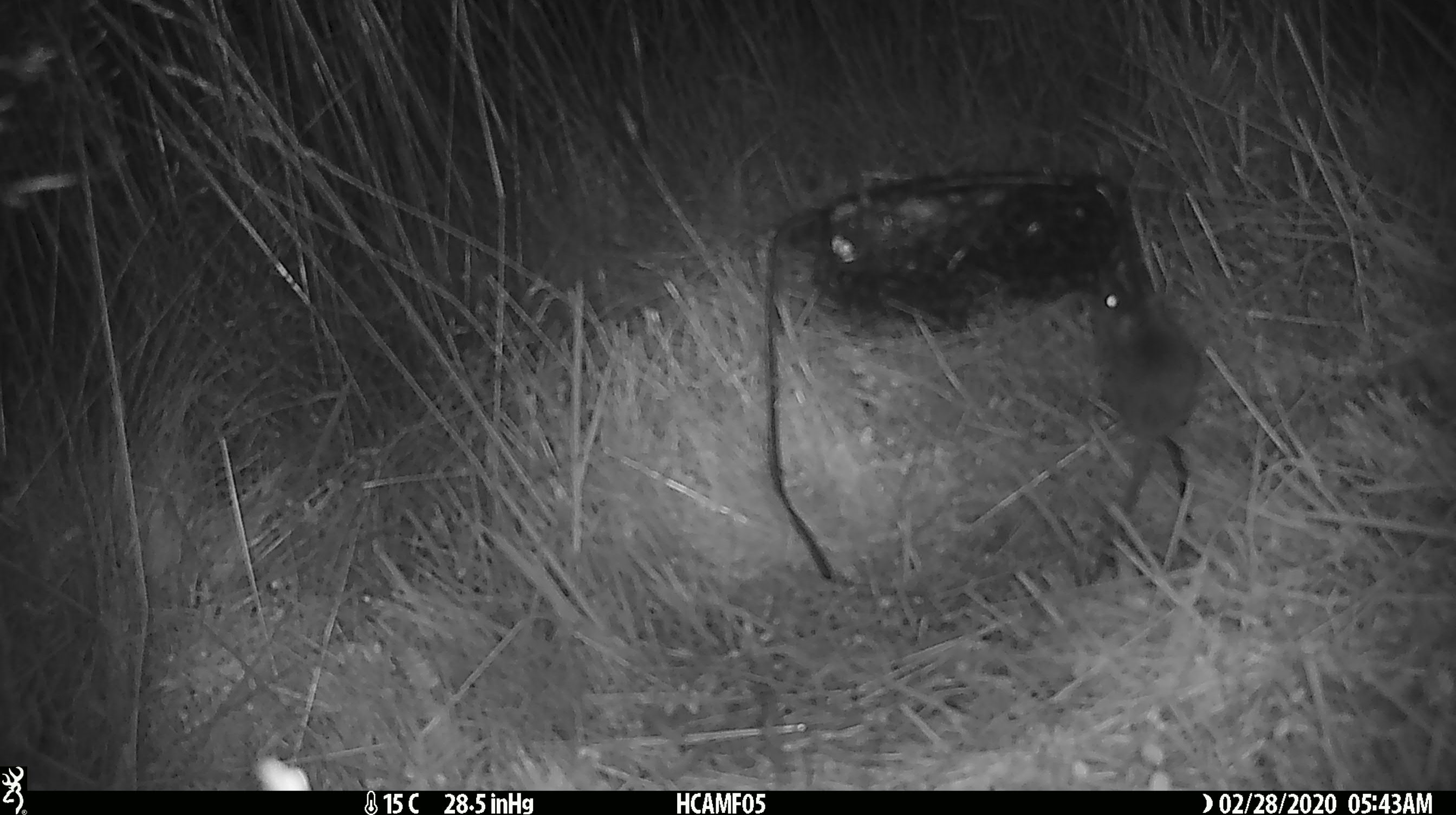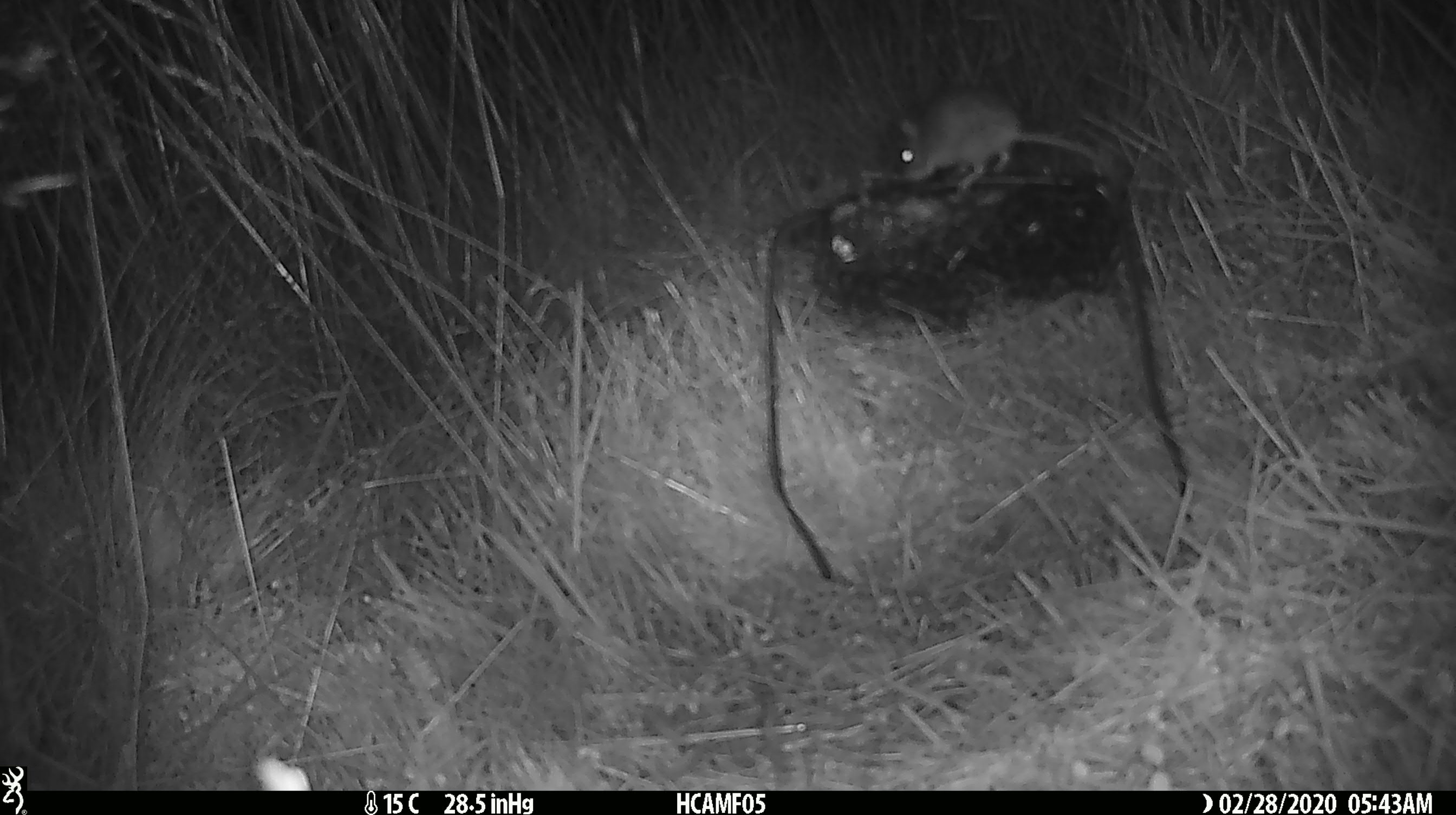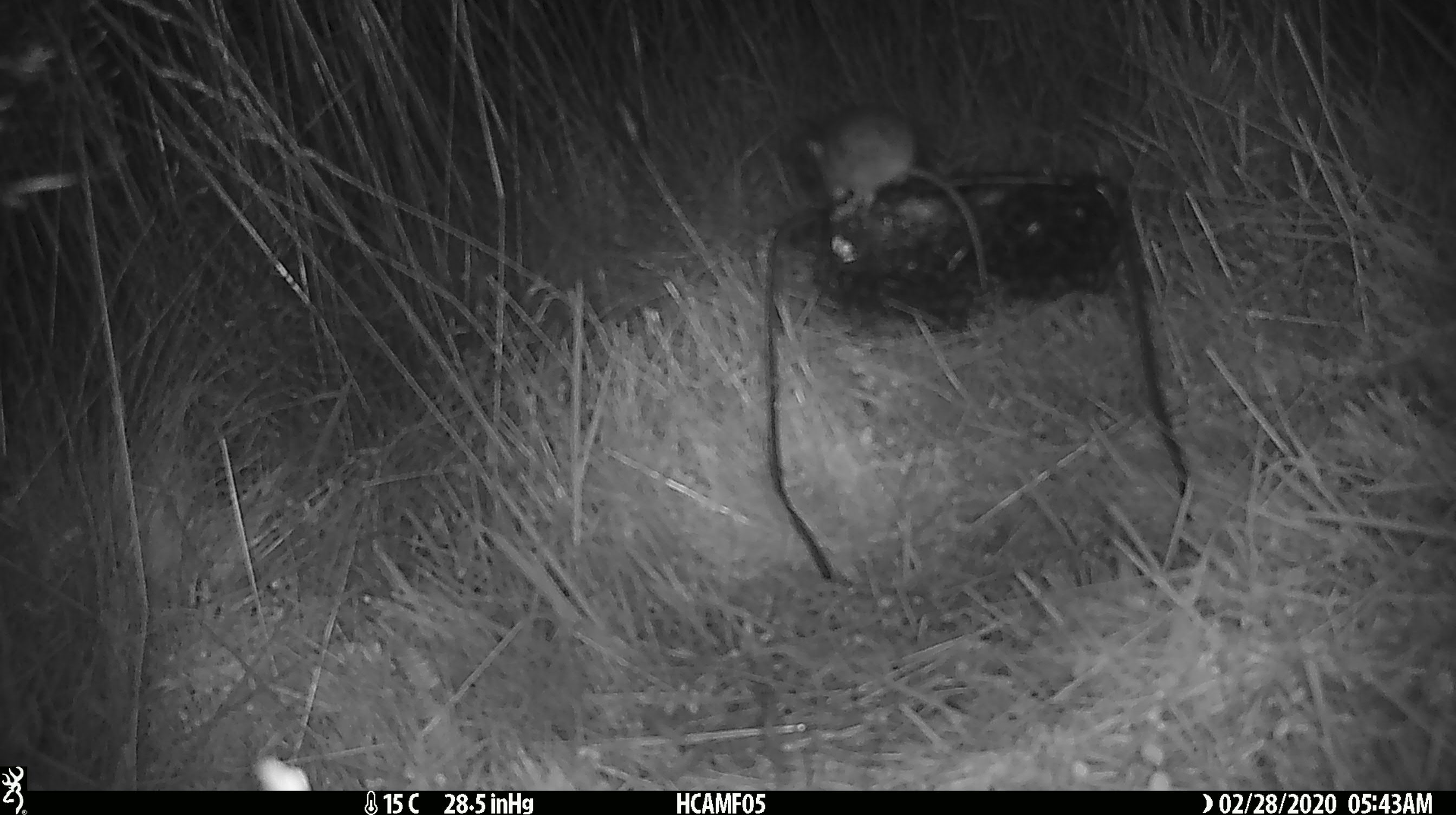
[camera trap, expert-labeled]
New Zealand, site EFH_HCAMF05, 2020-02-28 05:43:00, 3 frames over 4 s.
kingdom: Animalia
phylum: Chordata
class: Mammalia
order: Rodentia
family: Muridae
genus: Mus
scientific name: Mus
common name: mouse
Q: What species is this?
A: Mouse (Mus).